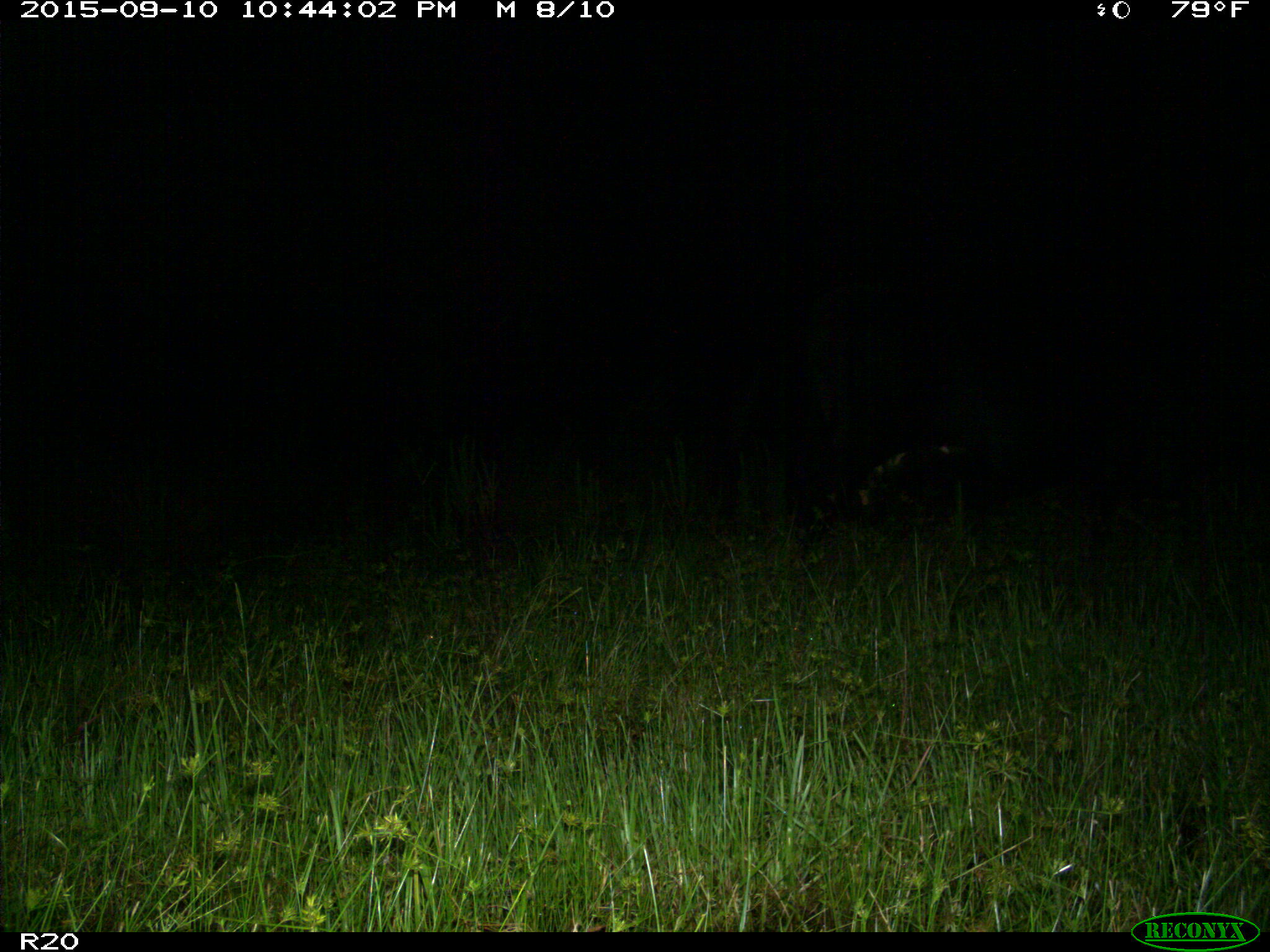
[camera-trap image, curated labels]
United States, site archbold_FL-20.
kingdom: Animalia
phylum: Chordata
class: Mammalia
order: Artiodactyla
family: Bovidae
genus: Bos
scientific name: Bos taurus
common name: domestic cow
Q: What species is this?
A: Bos taurus (domestic cow).